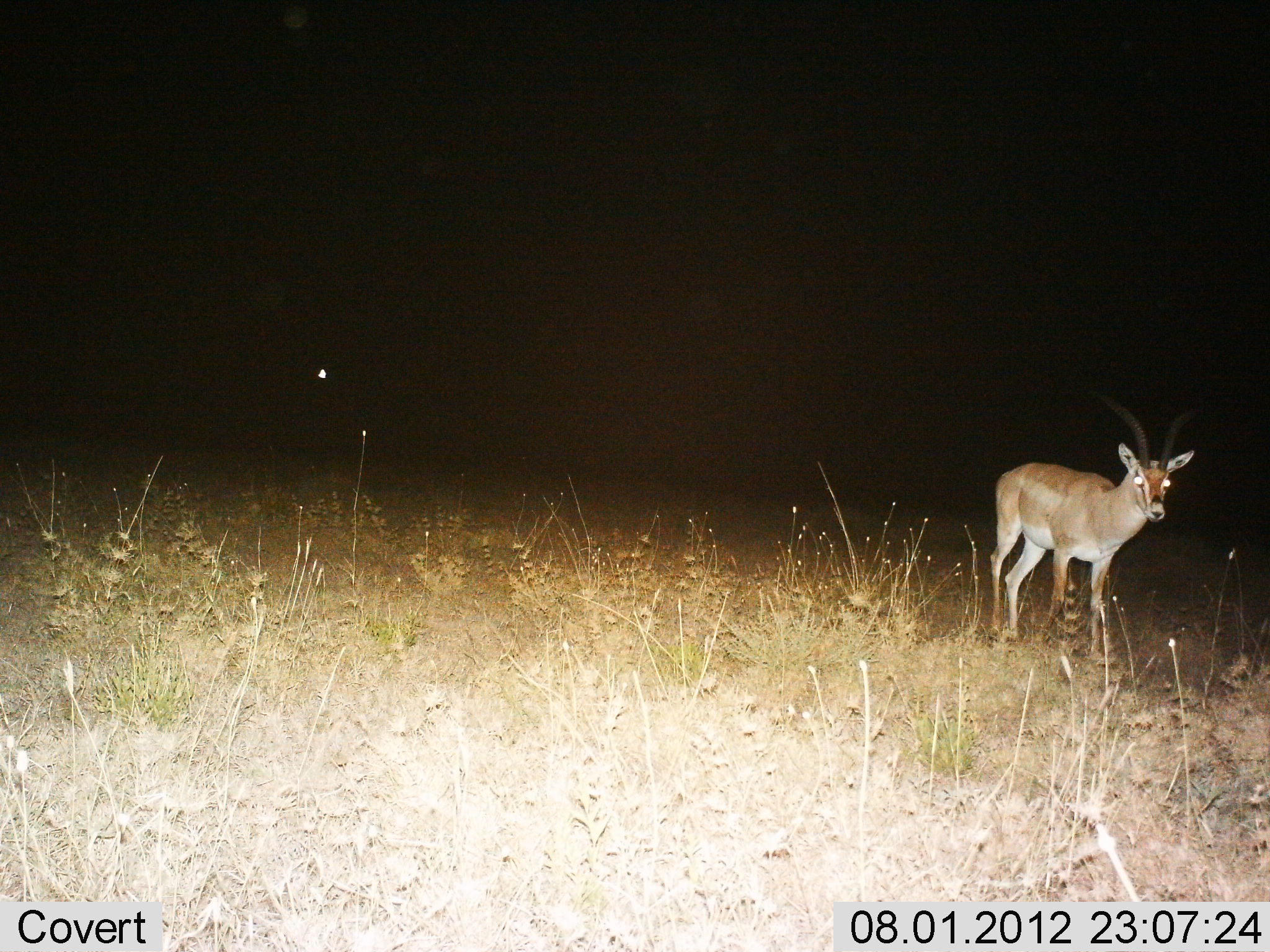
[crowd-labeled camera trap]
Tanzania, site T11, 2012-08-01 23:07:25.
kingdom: Animalia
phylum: Chordata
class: Mammalia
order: Artiodactyla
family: Bovidae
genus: Nanger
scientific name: Nanger granti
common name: grant's gazelle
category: gazellegrants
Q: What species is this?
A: Gazellegrants (grant's gazelle) (Nanger granti).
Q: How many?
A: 1.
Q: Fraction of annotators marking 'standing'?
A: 80%.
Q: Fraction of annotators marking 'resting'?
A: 0%.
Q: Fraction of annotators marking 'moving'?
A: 20%.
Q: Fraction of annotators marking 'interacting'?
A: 0%.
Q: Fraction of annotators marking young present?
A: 0%.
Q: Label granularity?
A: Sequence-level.